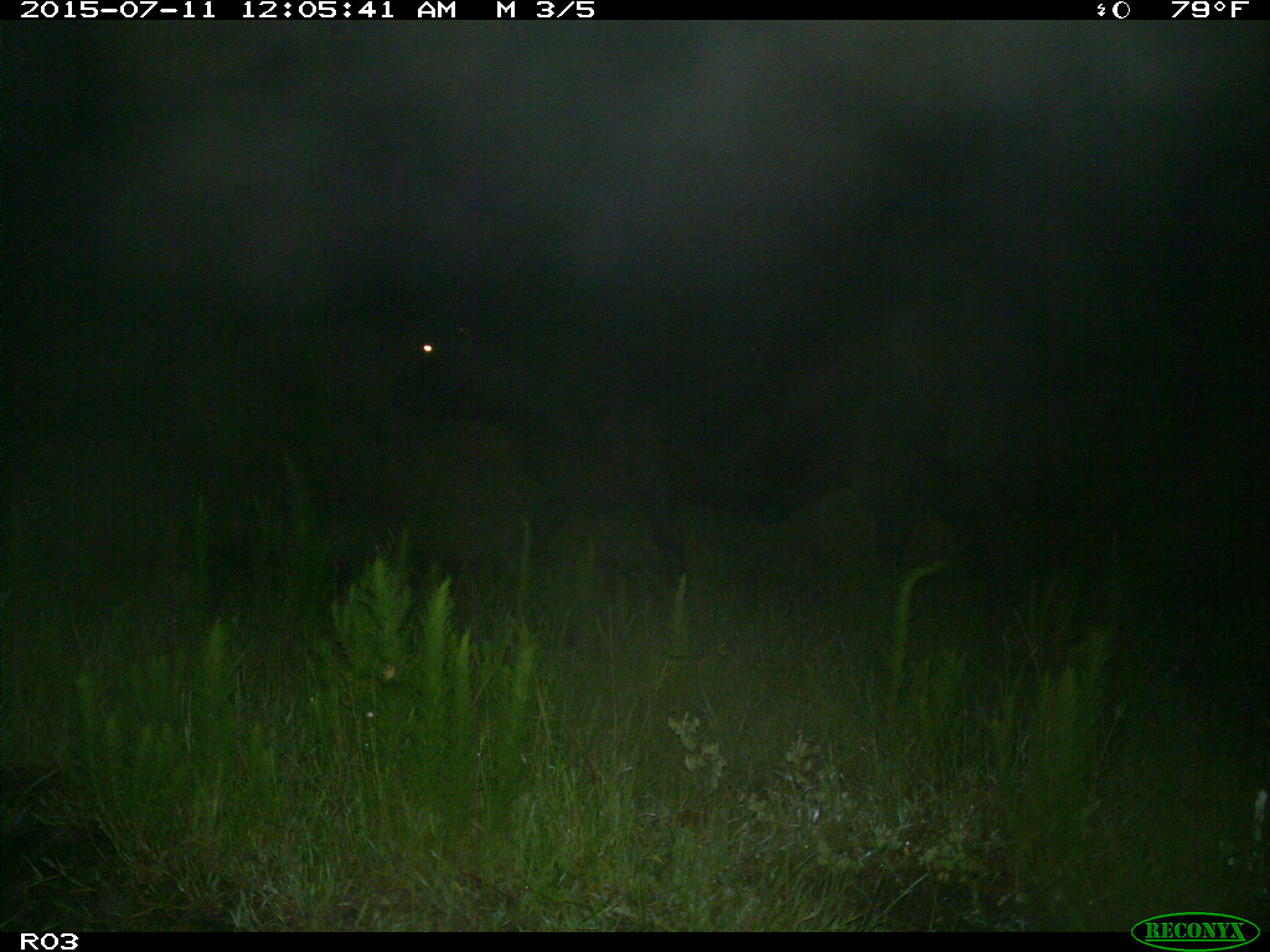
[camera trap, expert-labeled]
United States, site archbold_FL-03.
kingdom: Animalia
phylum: Chordata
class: Mammalia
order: Artiodactyla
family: Bovidae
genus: Bos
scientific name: Bos taurus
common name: domestic cow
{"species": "Bos taurus (domestic cow)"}